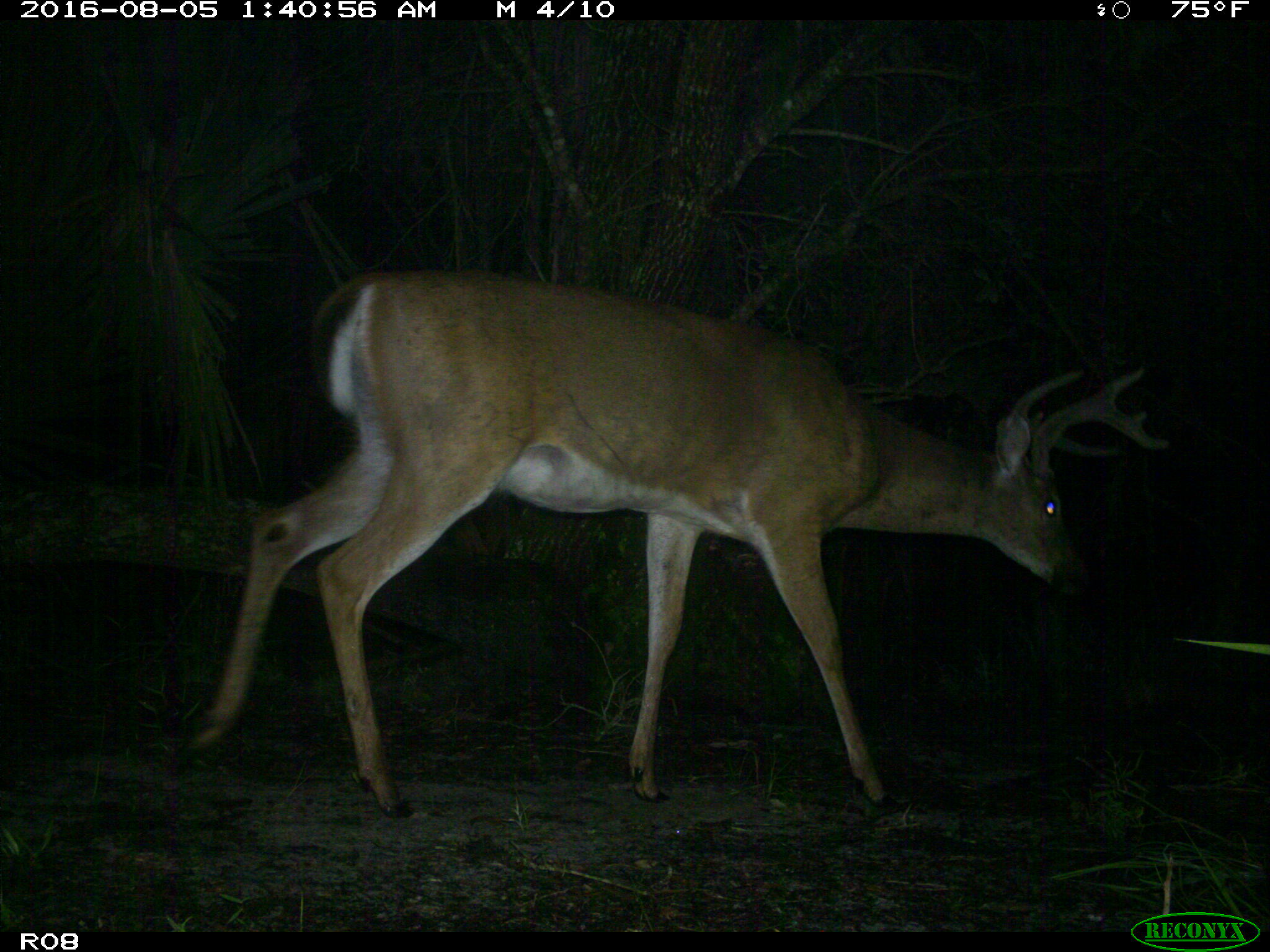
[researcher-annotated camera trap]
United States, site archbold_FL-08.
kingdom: Animalia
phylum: Chordata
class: Mammalia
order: Artiodactyla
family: Cervidae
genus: Odocoileus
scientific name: Odocoileus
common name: deer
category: unidentified deer